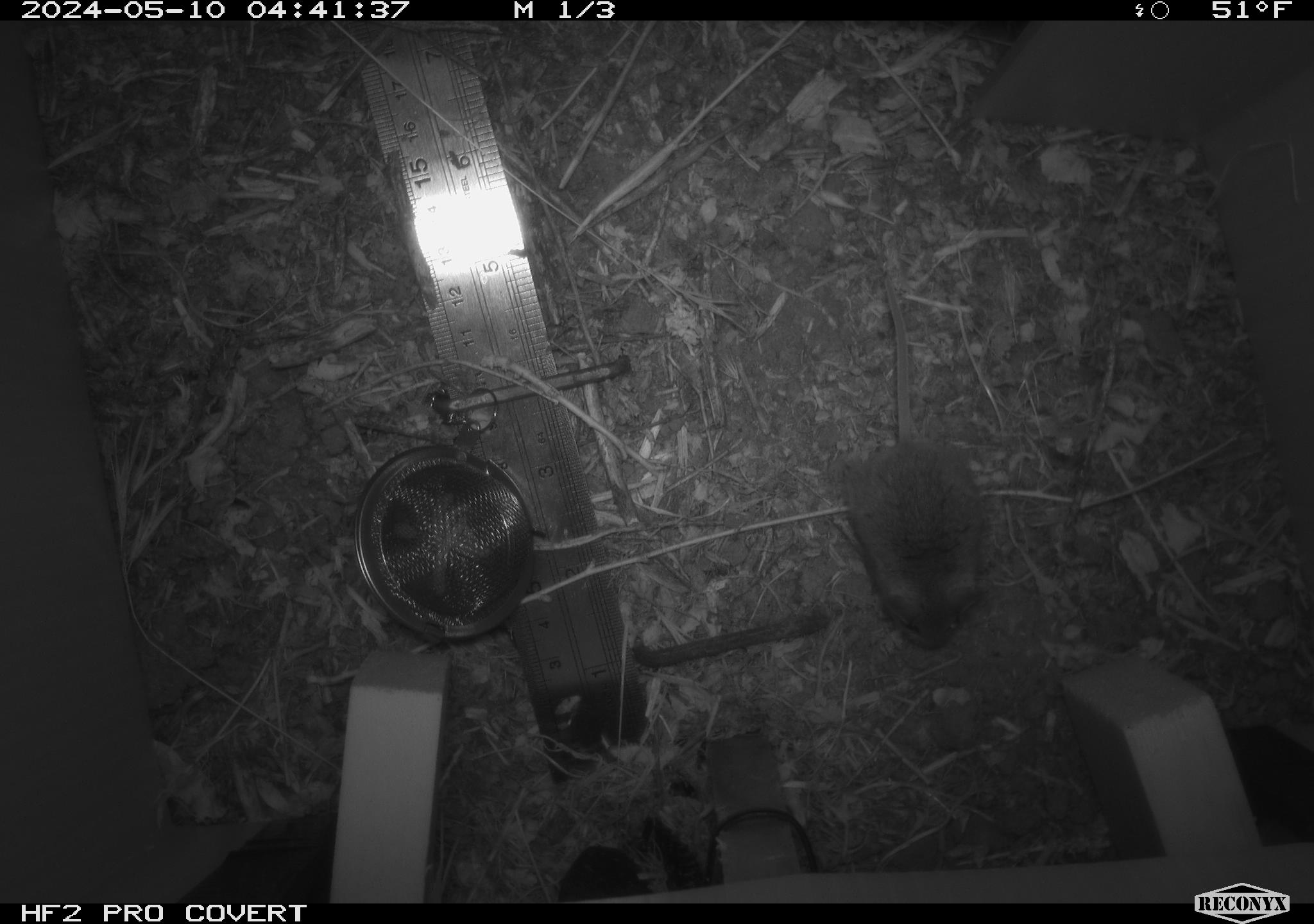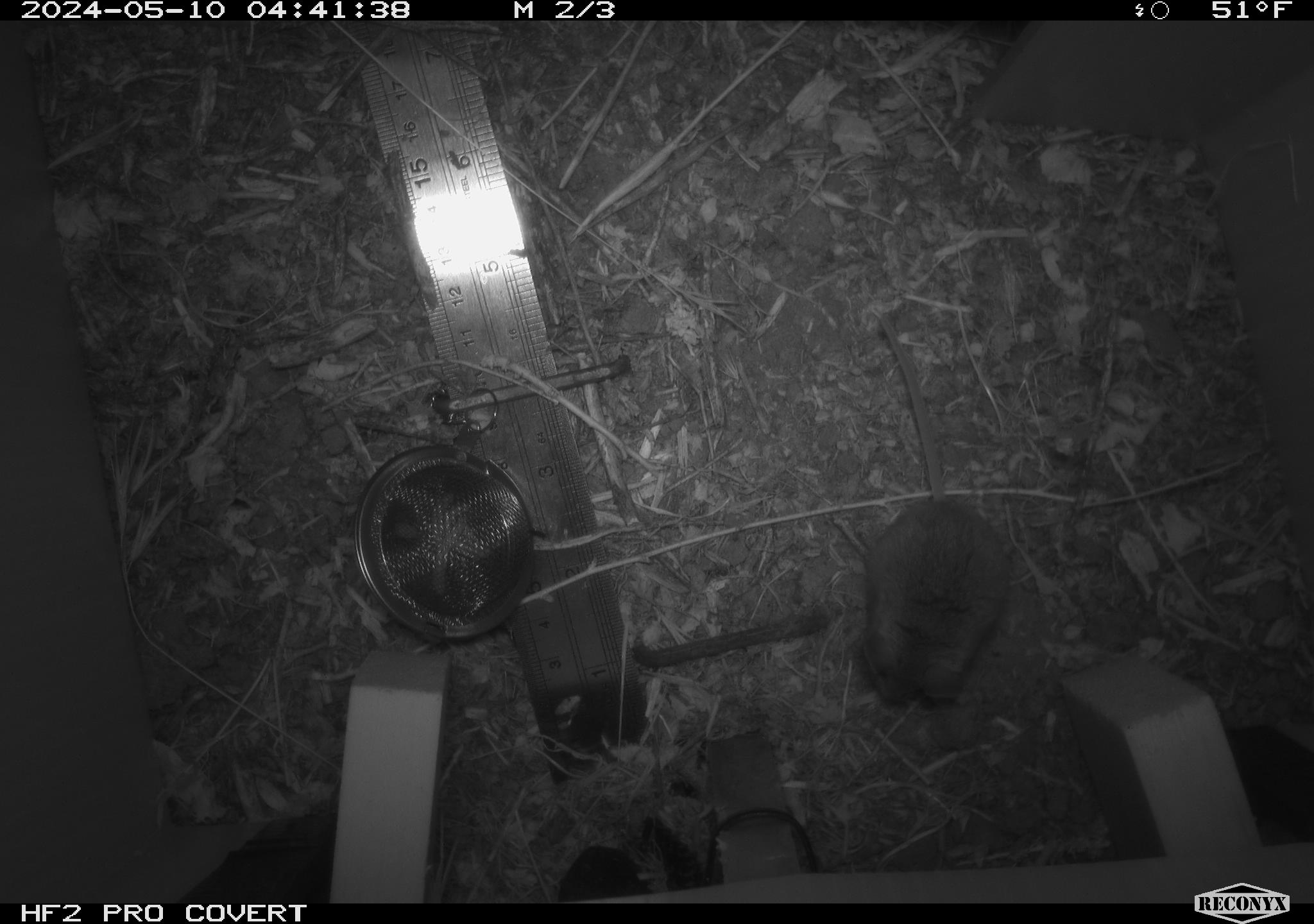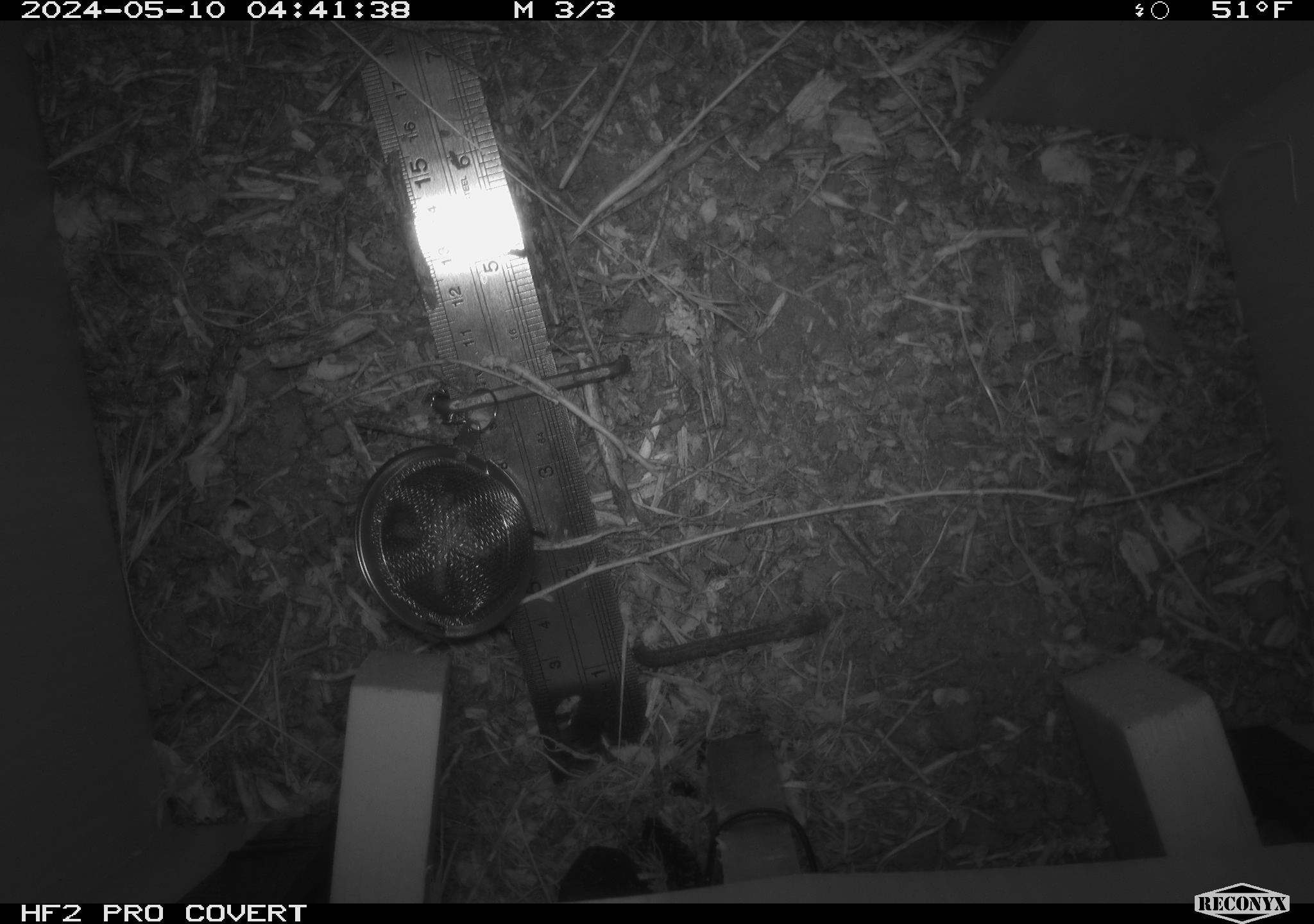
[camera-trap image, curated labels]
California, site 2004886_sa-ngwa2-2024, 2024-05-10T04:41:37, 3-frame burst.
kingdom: Animalia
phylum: Chordata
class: Mammalia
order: Rodentia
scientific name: Rodentia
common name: mouse species